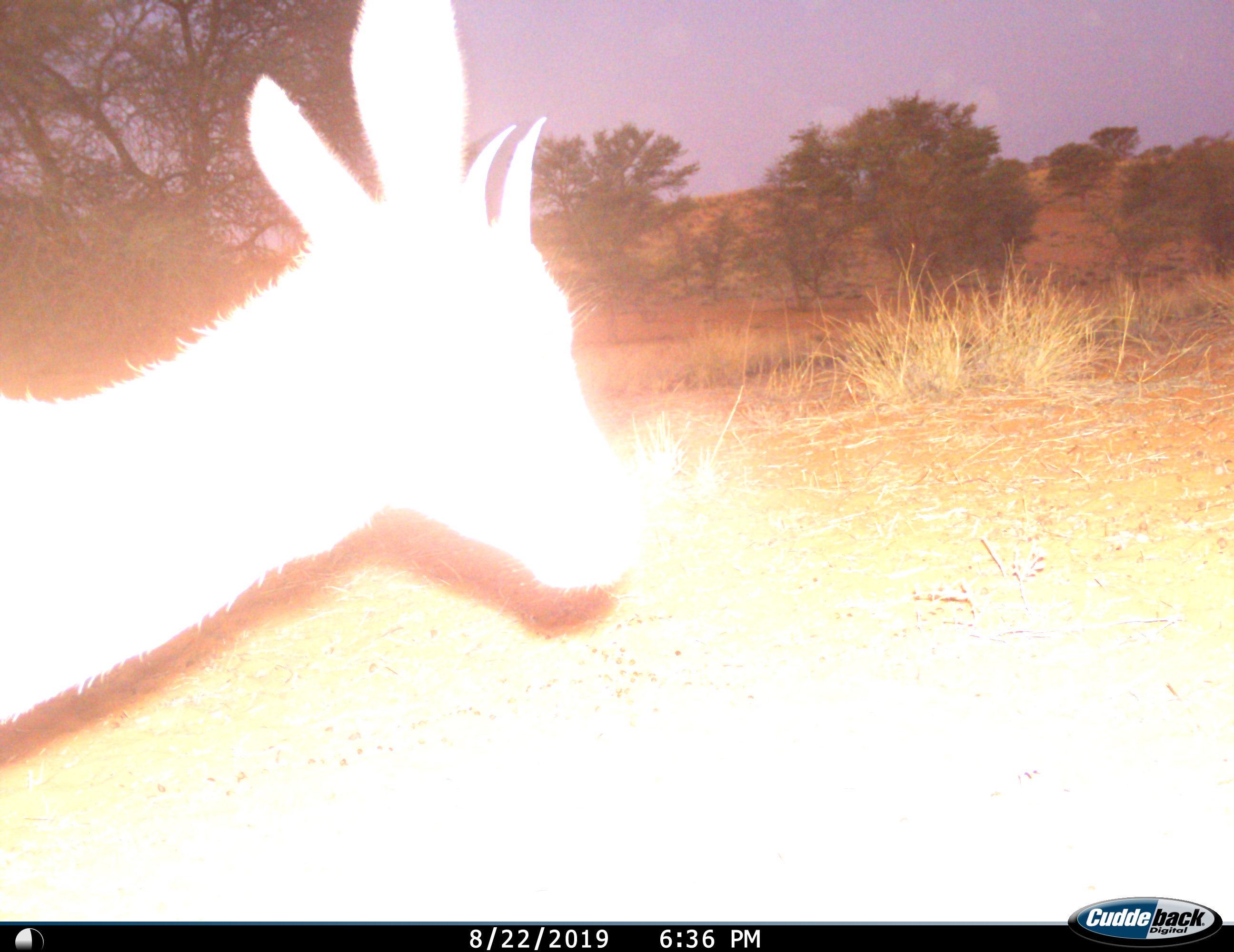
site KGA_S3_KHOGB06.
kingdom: Animalia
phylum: Chordata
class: Mammalia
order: Artiodactyla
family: Bovidae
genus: Antidorcas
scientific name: Antidorcas marsupialis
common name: springbok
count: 1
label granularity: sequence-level